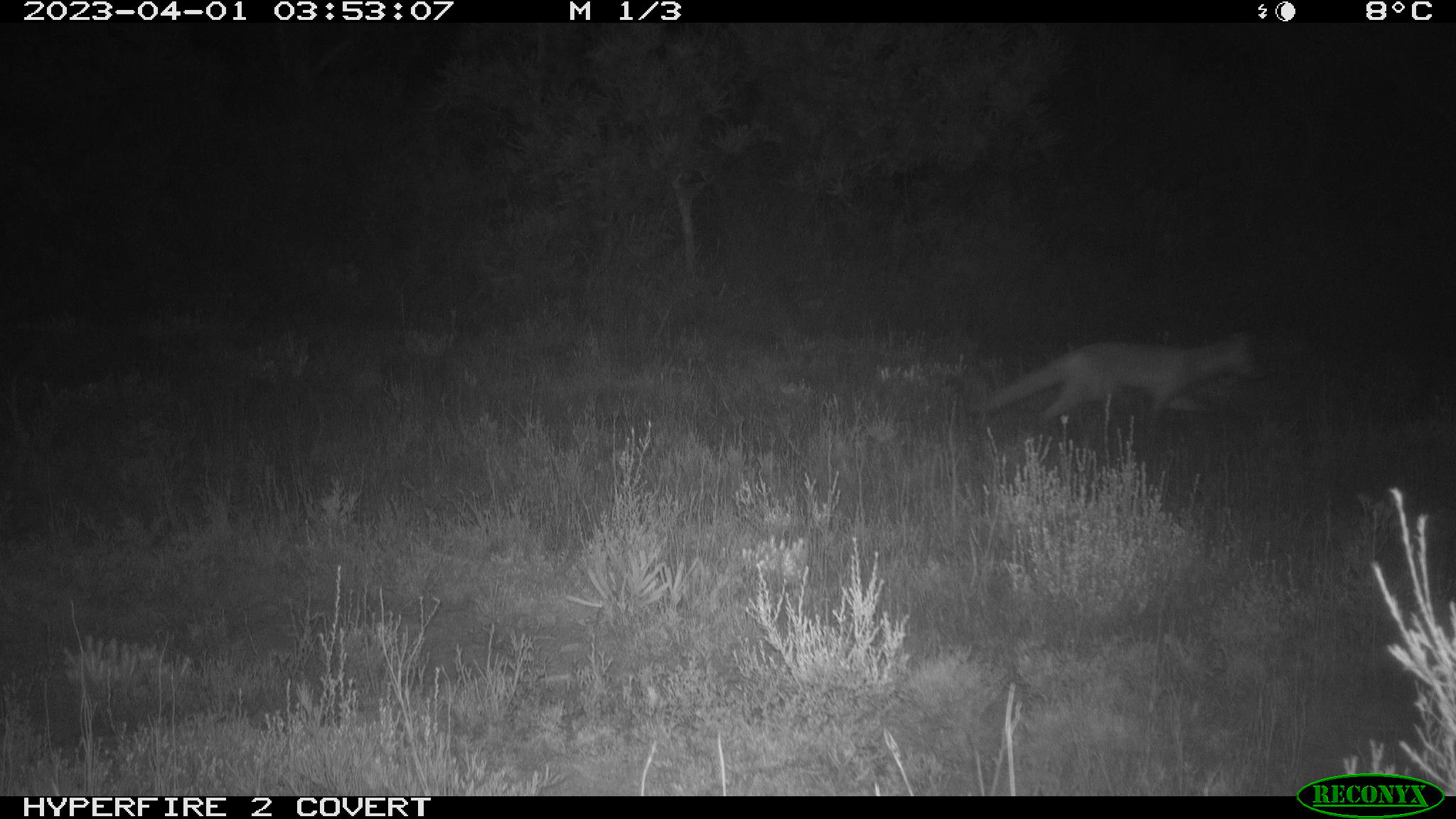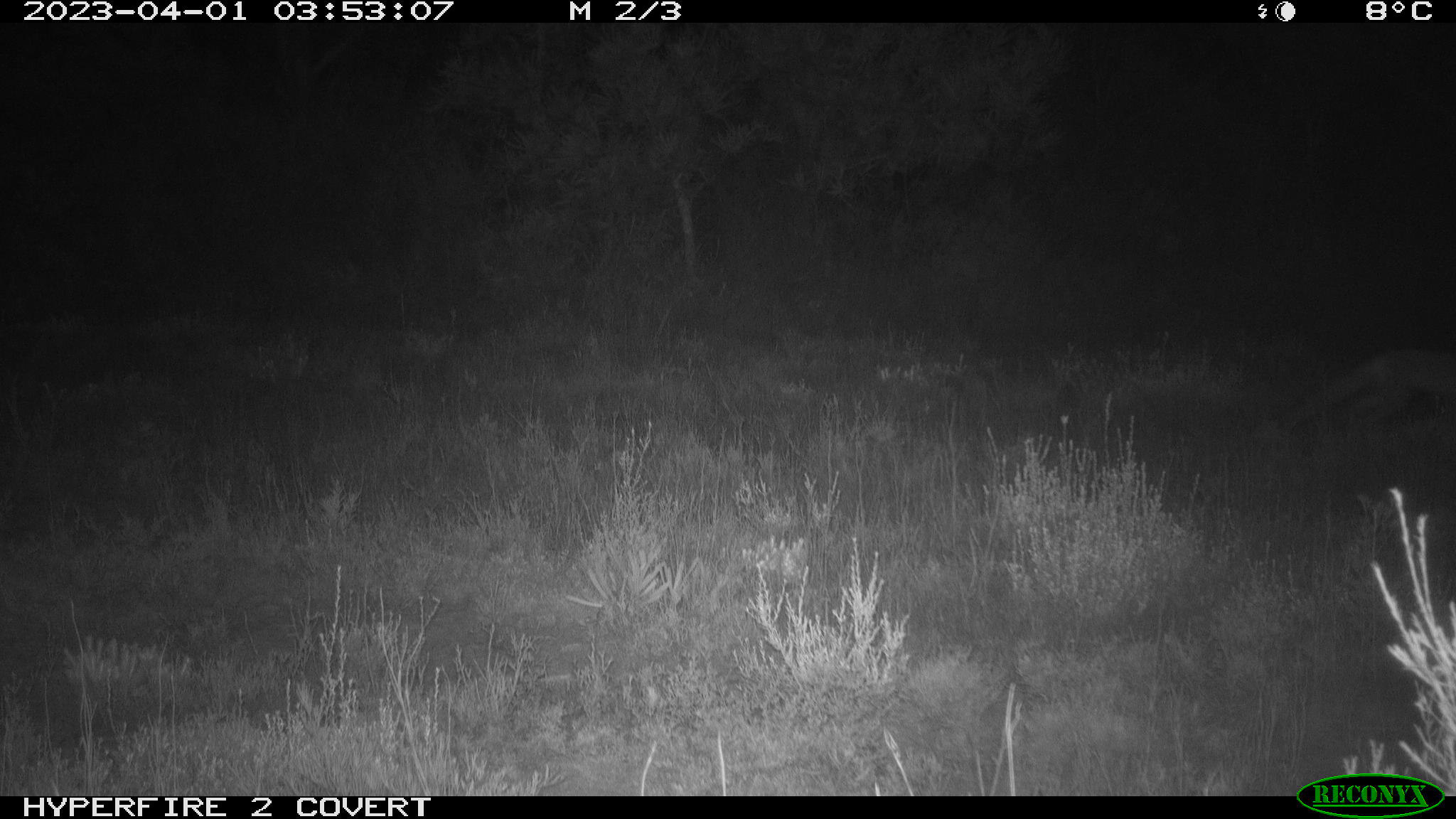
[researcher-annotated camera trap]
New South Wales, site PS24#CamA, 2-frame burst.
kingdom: Animalia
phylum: Chordata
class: Mammalia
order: Carnivora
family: Canidae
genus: Vulpes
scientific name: Vulpes vulpes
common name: red fox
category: fox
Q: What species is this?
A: Fox (red fox) (Vulpes vulpes).